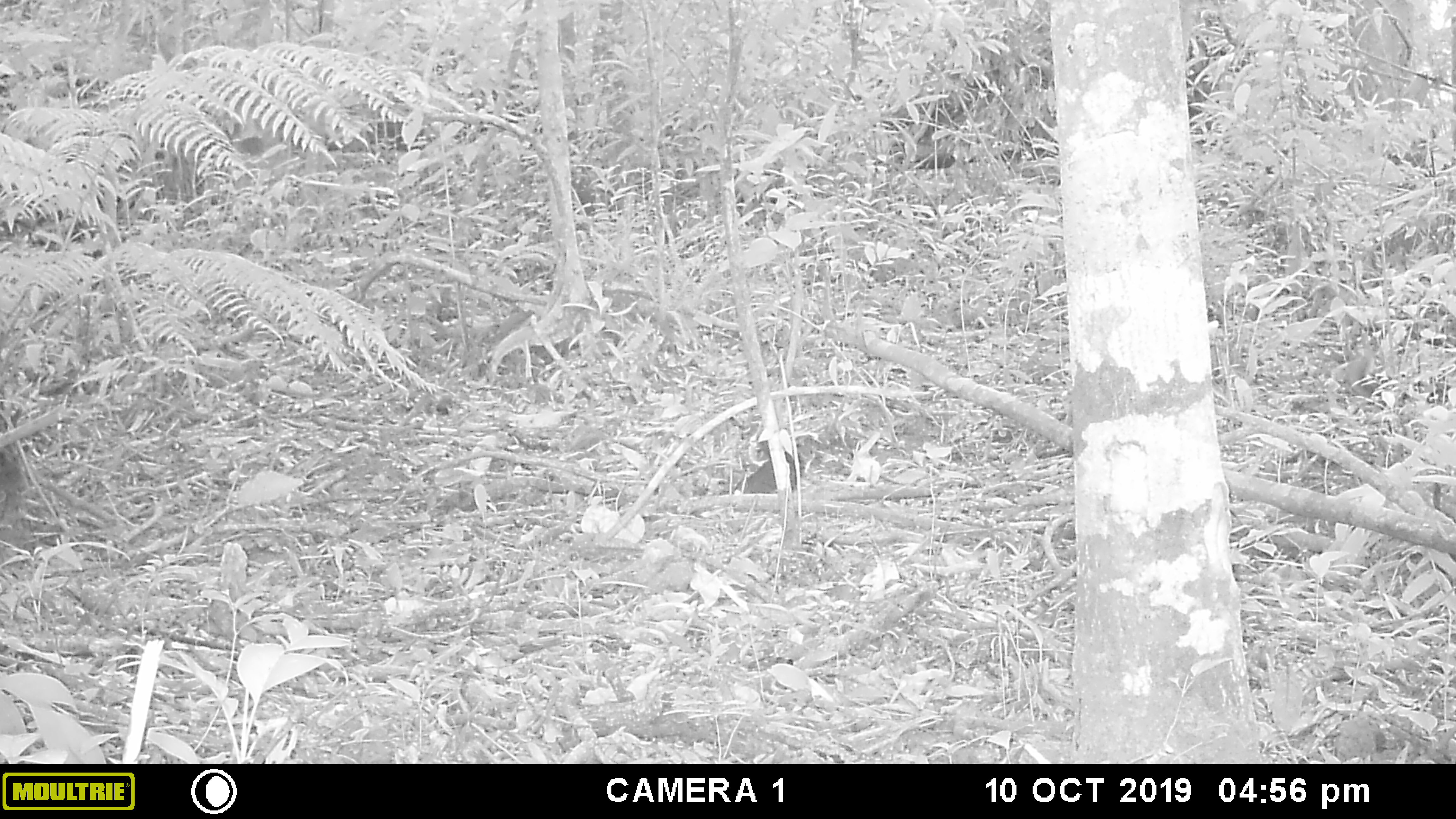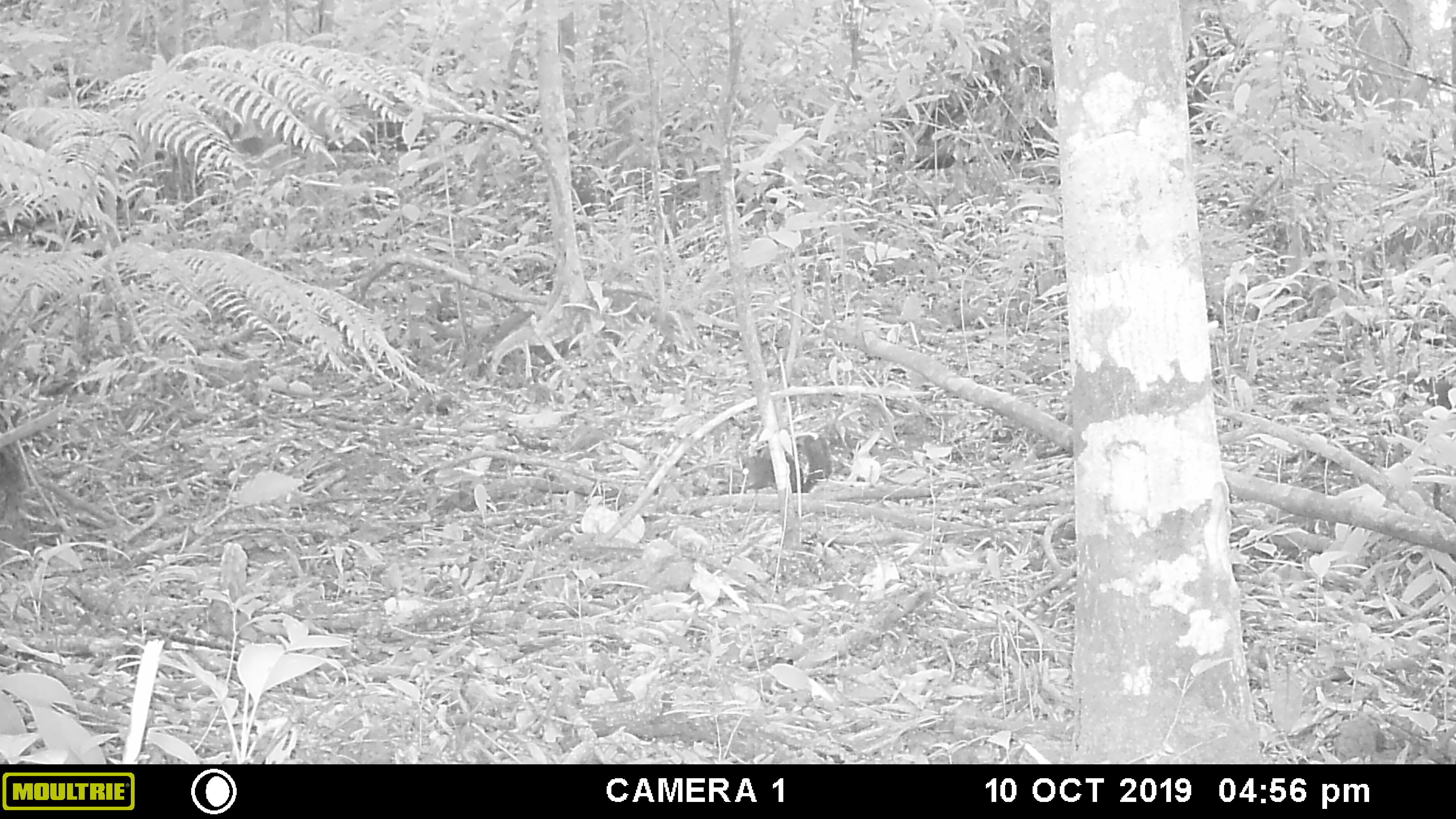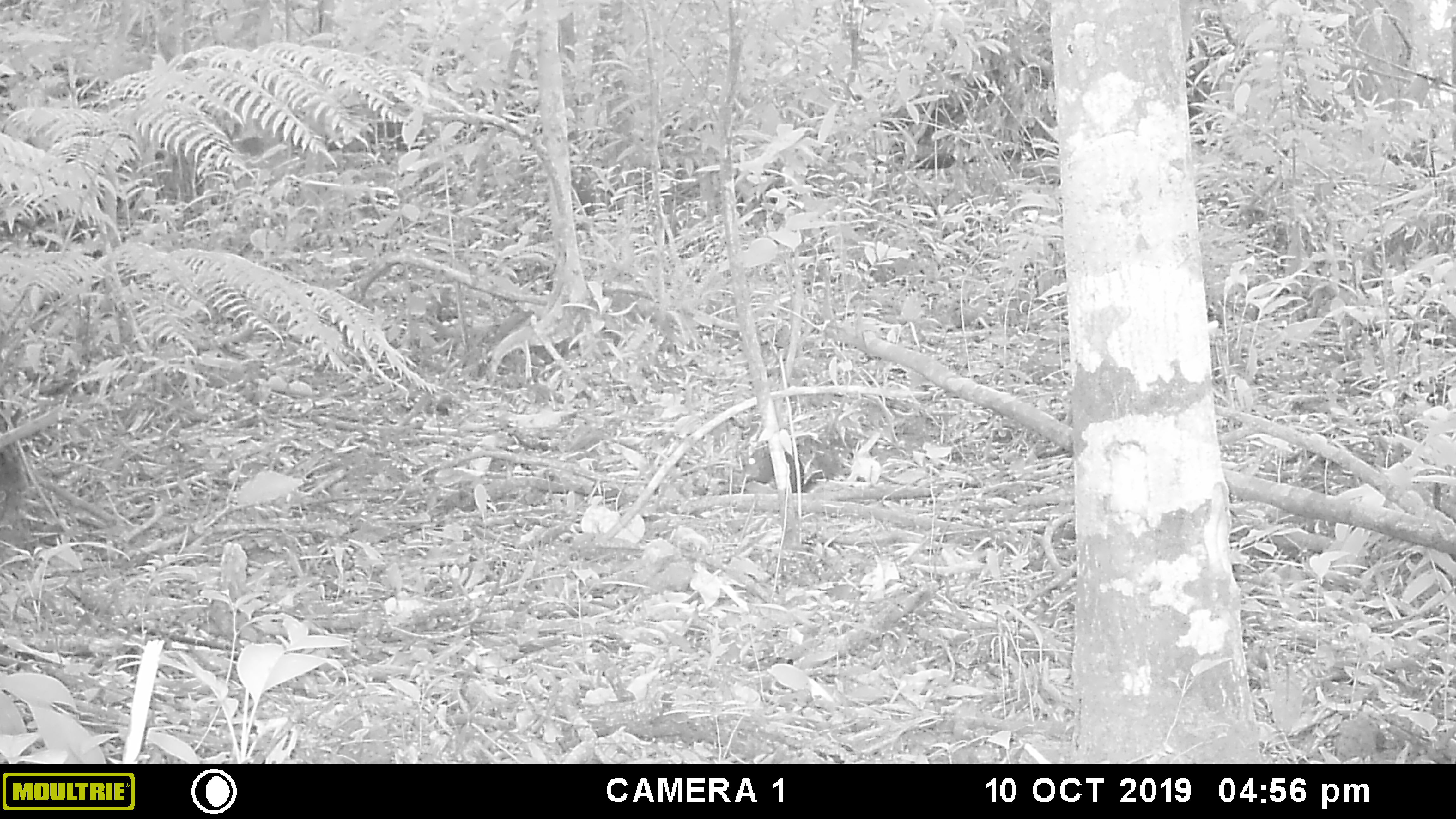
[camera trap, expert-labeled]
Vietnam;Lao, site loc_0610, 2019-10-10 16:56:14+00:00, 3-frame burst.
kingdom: Animalia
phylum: Chordata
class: Mammalia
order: Rodentia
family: Sciuridae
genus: Sciurus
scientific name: Sciurus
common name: squirrel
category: unidentified squirrel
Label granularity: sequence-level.